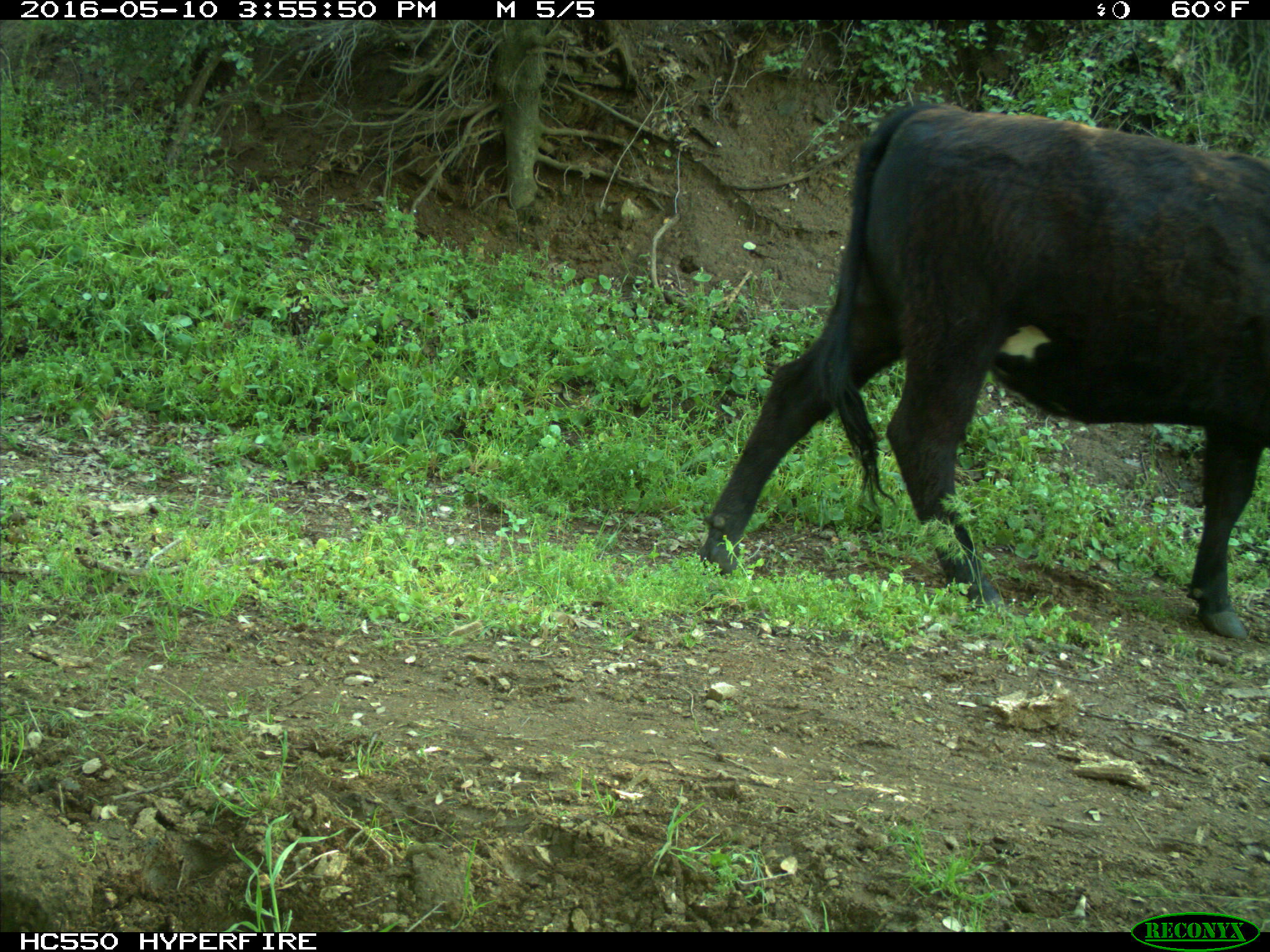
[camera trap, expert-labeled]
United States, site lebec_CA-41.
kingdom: Animalia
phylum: Chordata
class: Mammalia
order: Artiodactyla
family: Bovidae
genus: Bos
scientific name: Bos taurus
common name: domestic cow